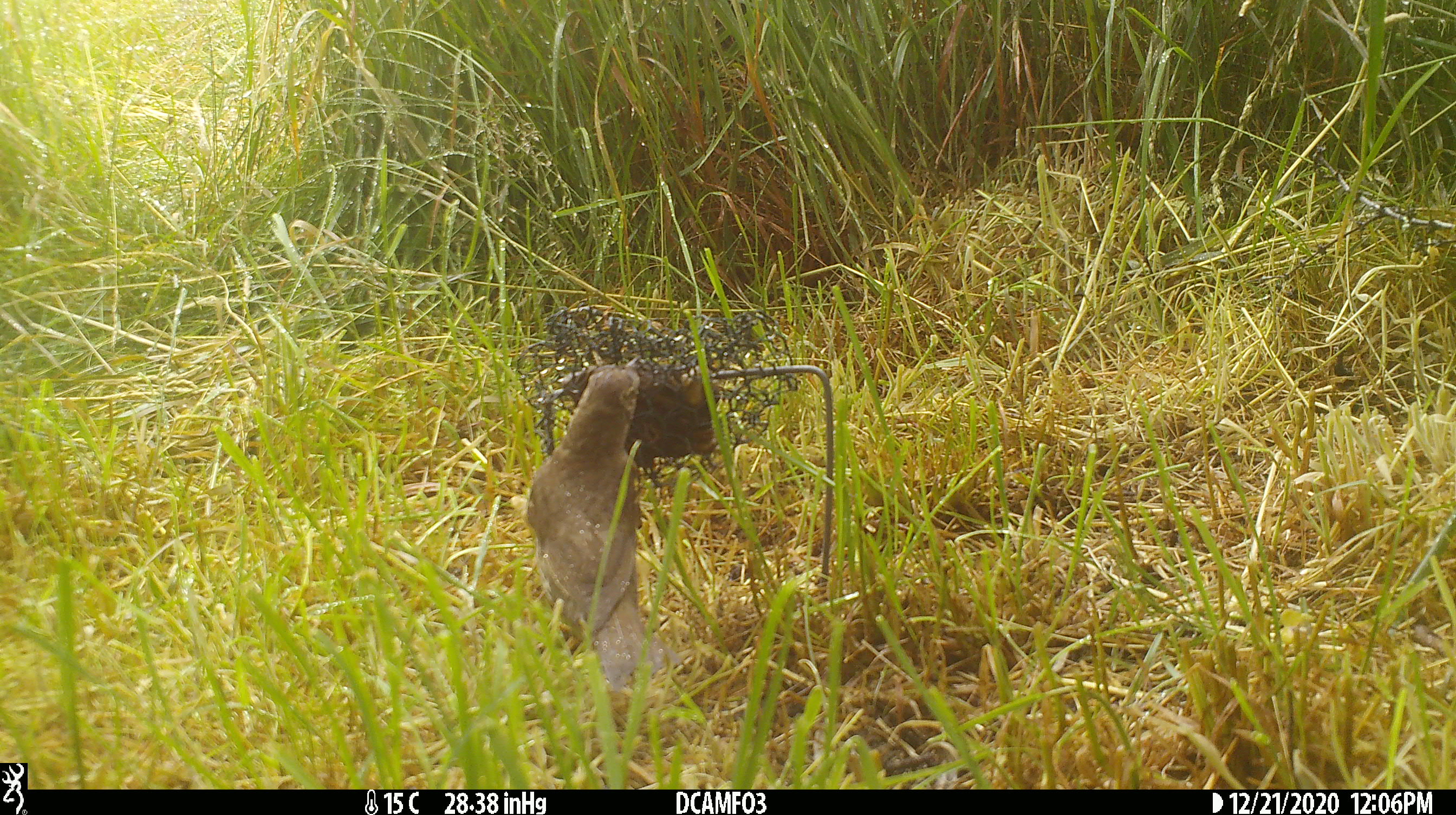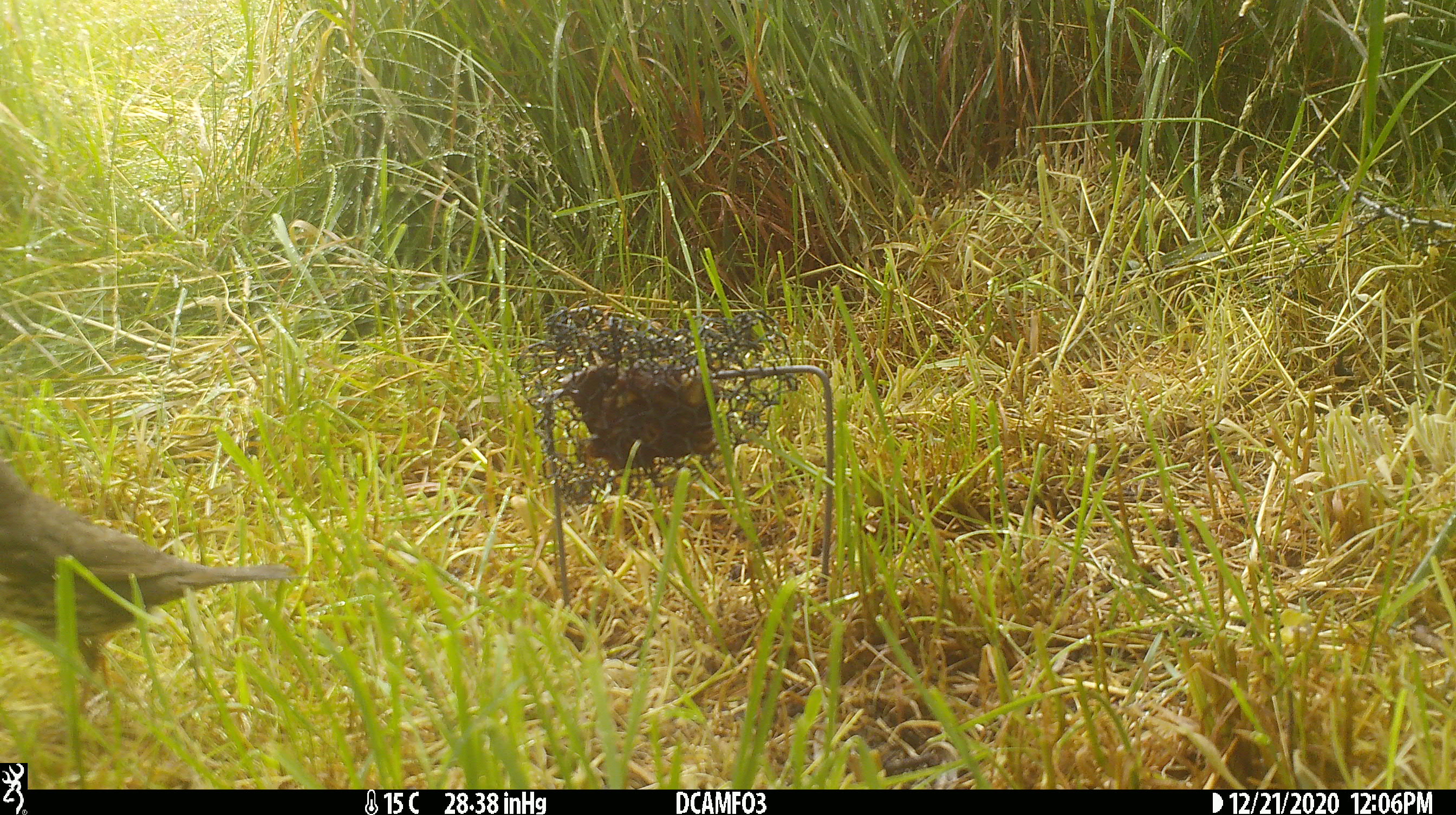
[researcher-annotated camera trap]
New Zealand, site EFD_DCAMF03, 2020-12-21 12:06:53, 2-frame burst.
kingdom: Animalia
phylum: Chordata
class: Aves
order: Passeriformes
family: Turdidae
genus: Turdus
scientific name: Turdus philomelos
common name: song thrush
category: thrush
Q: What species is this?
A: Thrush (song thrush) (Turdus philomelos).